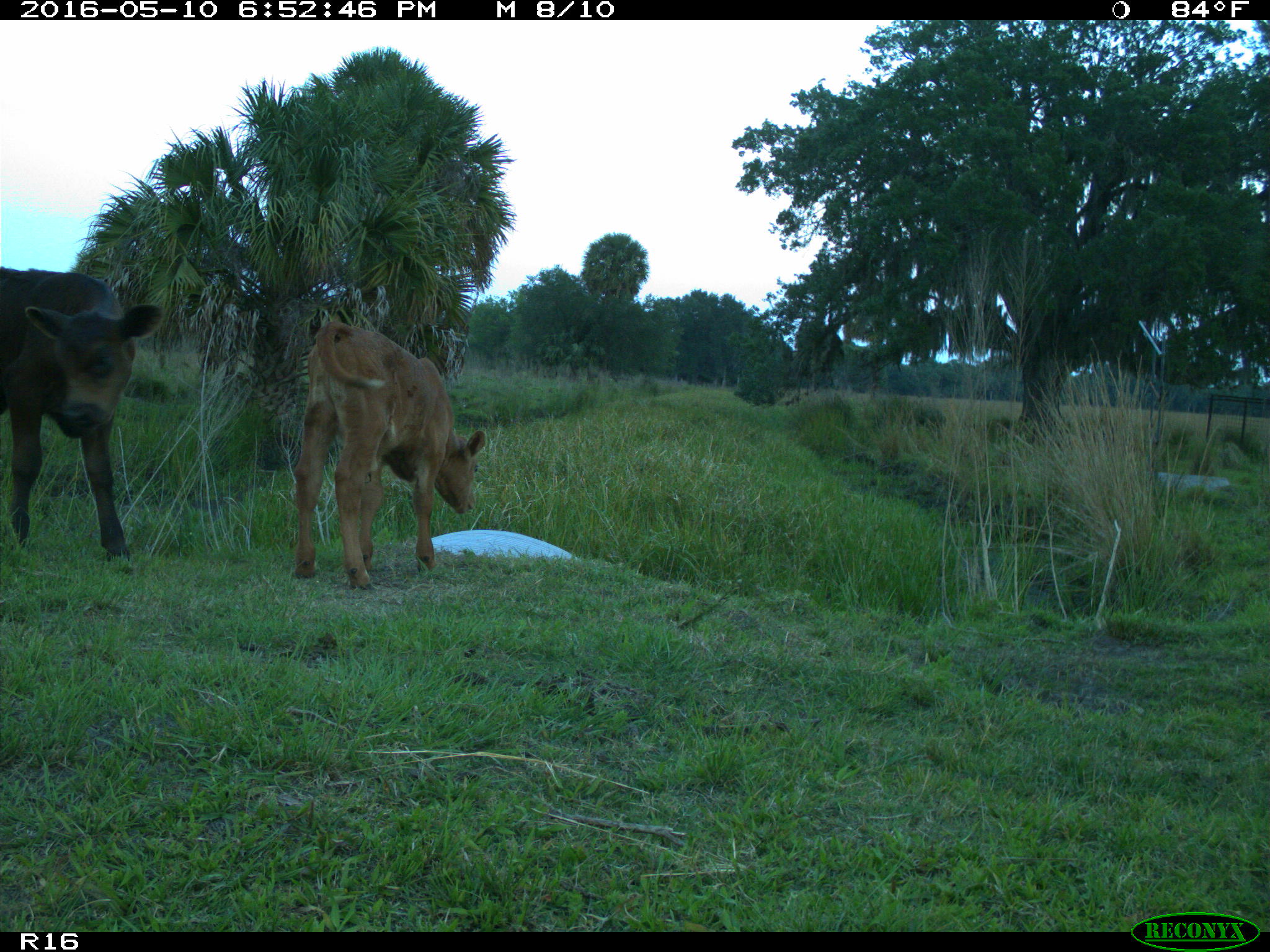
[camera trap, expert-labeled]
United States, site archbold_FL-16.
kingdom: Animalia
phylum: Chordata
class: Mammalia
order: Artiodactyla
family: Bovidae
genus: Bos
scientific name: Bos taurus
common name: domestic cow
Bos taurus (domestic cow).